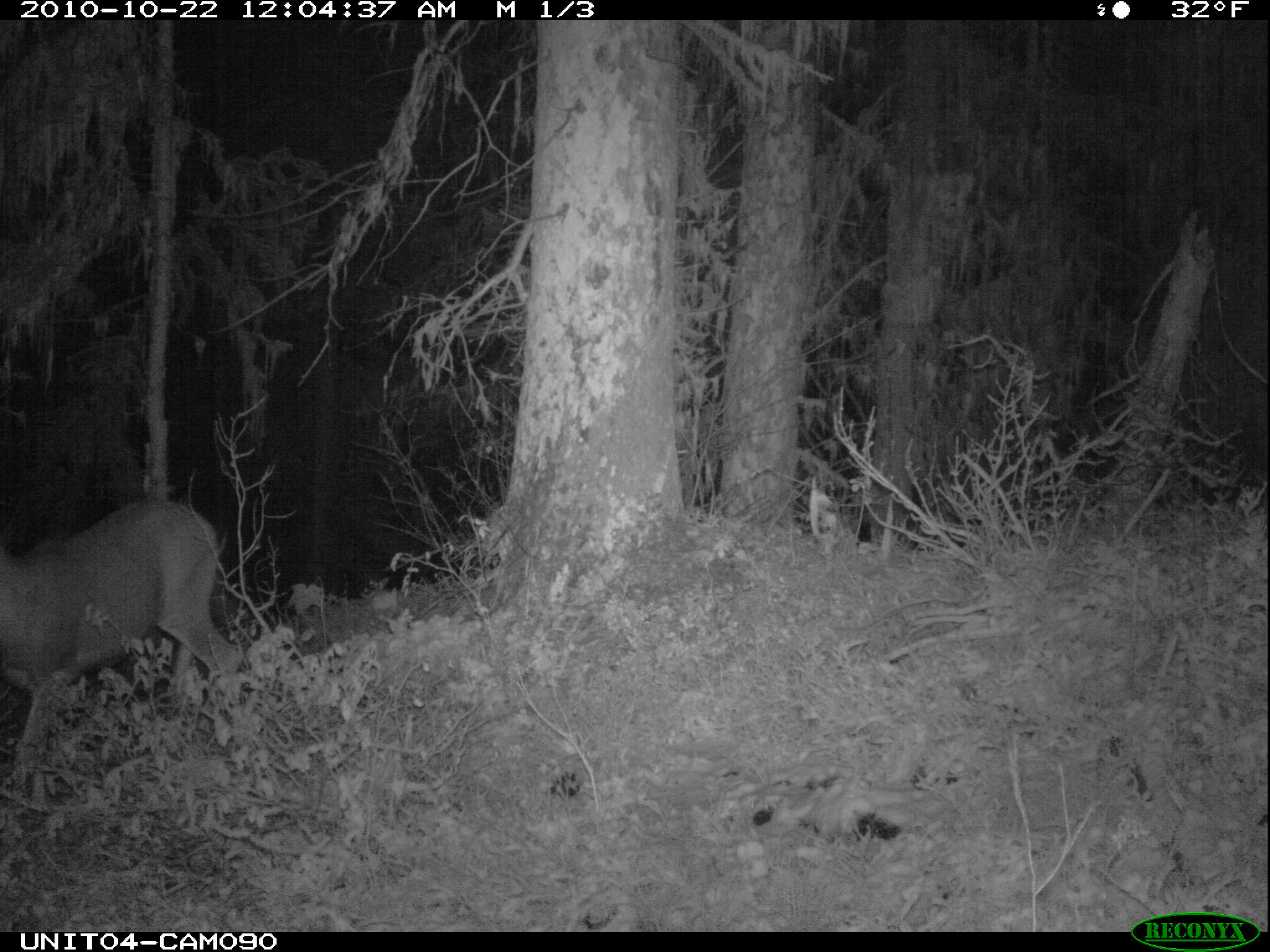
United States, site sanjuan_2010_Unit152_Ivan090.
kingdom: Animalia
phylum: Chordata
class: Mammalia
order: Artiodactyla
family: Cervidae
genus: Odocoileus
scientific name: Odocoileus hemionus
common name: mule deer